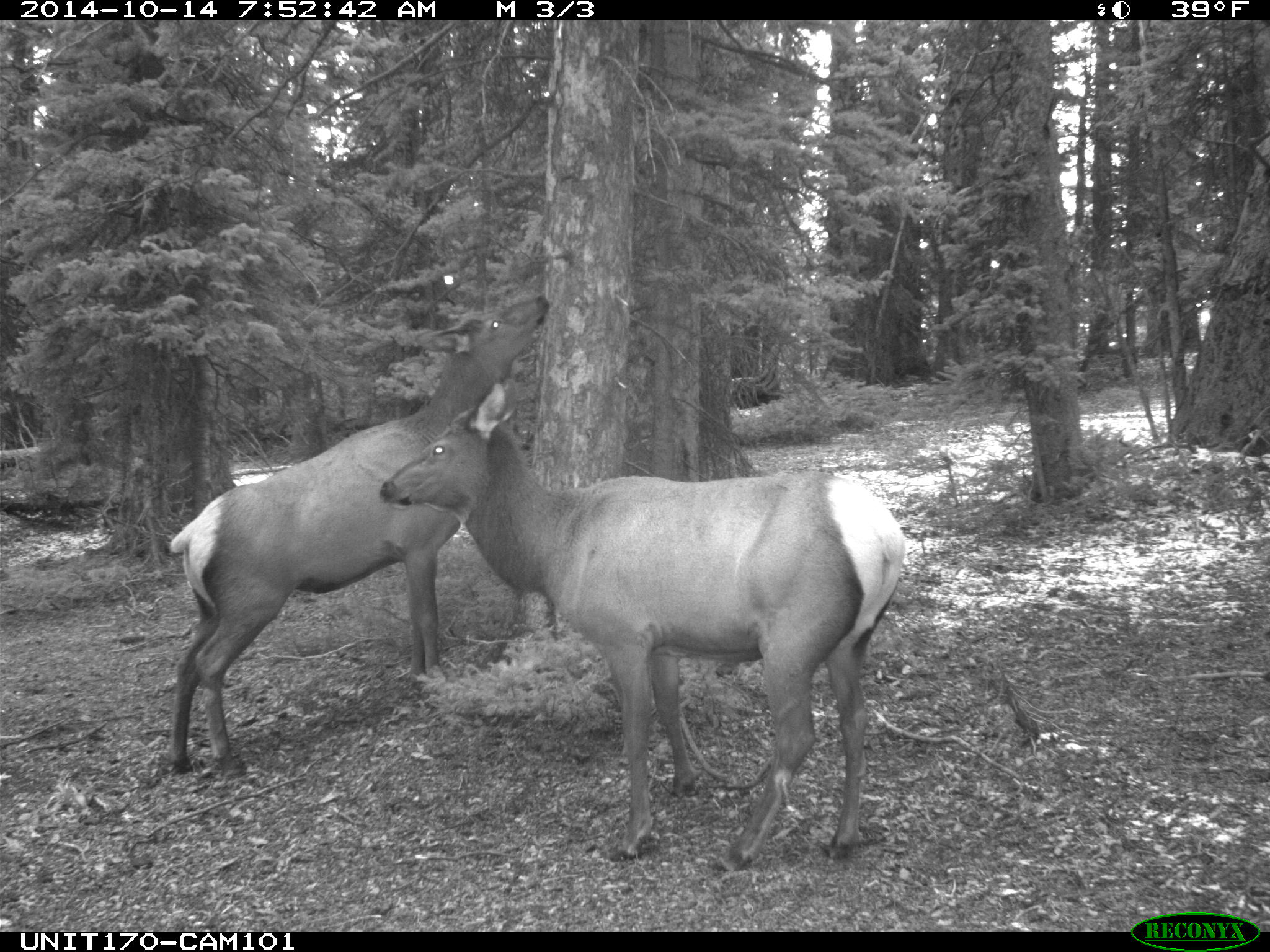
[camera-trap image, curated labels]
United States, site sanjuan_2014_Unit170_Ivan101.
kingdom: Animalia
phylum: Chordata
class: Mammalia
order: Artiodactyla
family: Cervidae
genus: Cervus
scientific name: Cervus elaphus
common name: red deer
Cervus elaphus (red deer).